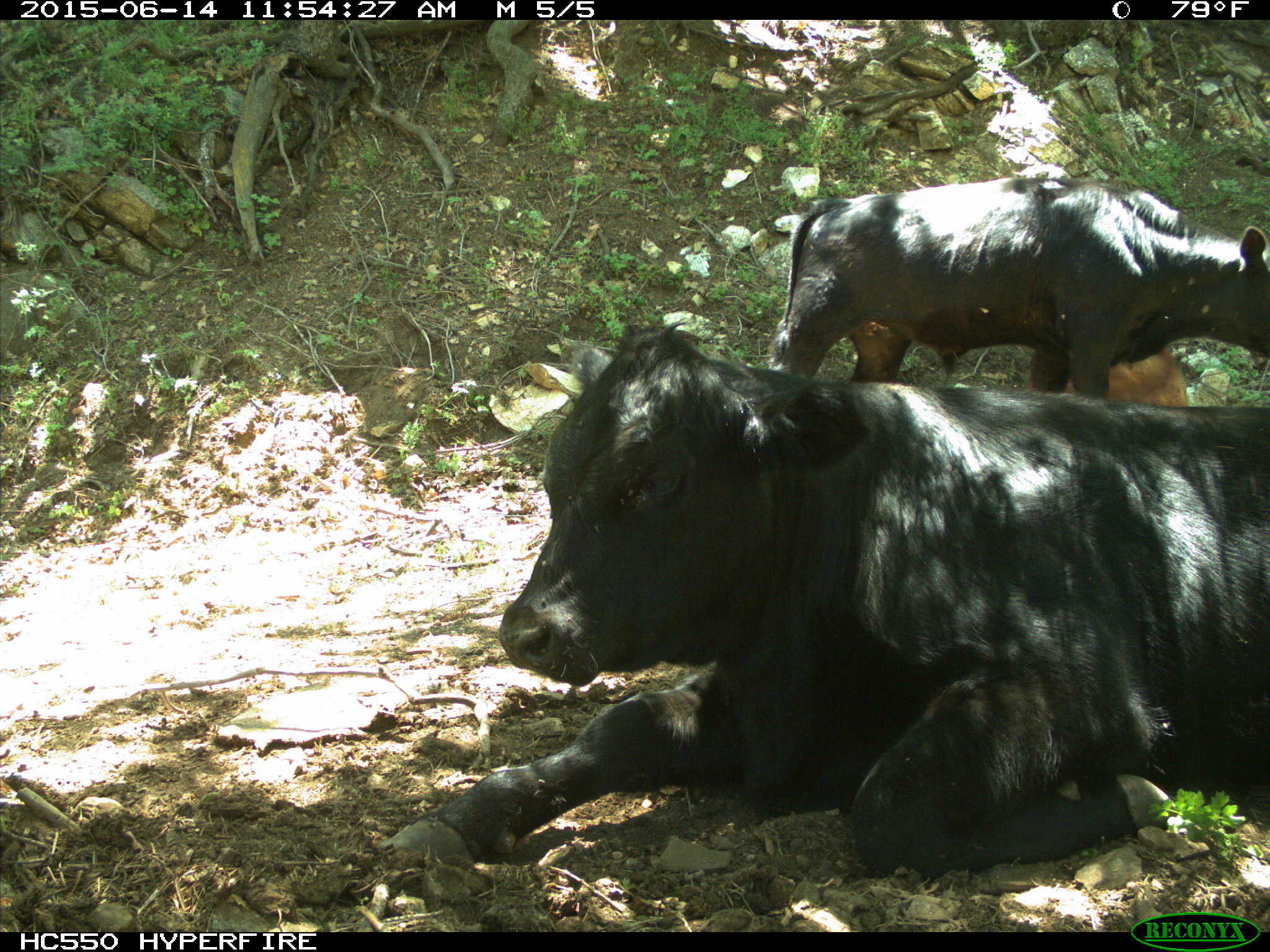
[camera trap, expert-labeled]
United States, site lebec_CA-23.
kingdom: Animalia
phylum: Chordata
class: Mammalia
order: Artiodactyla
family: Bovidae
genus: Bos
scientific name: Bos taurus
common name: domestic cow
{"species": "Bos taurus (domestic cow)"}